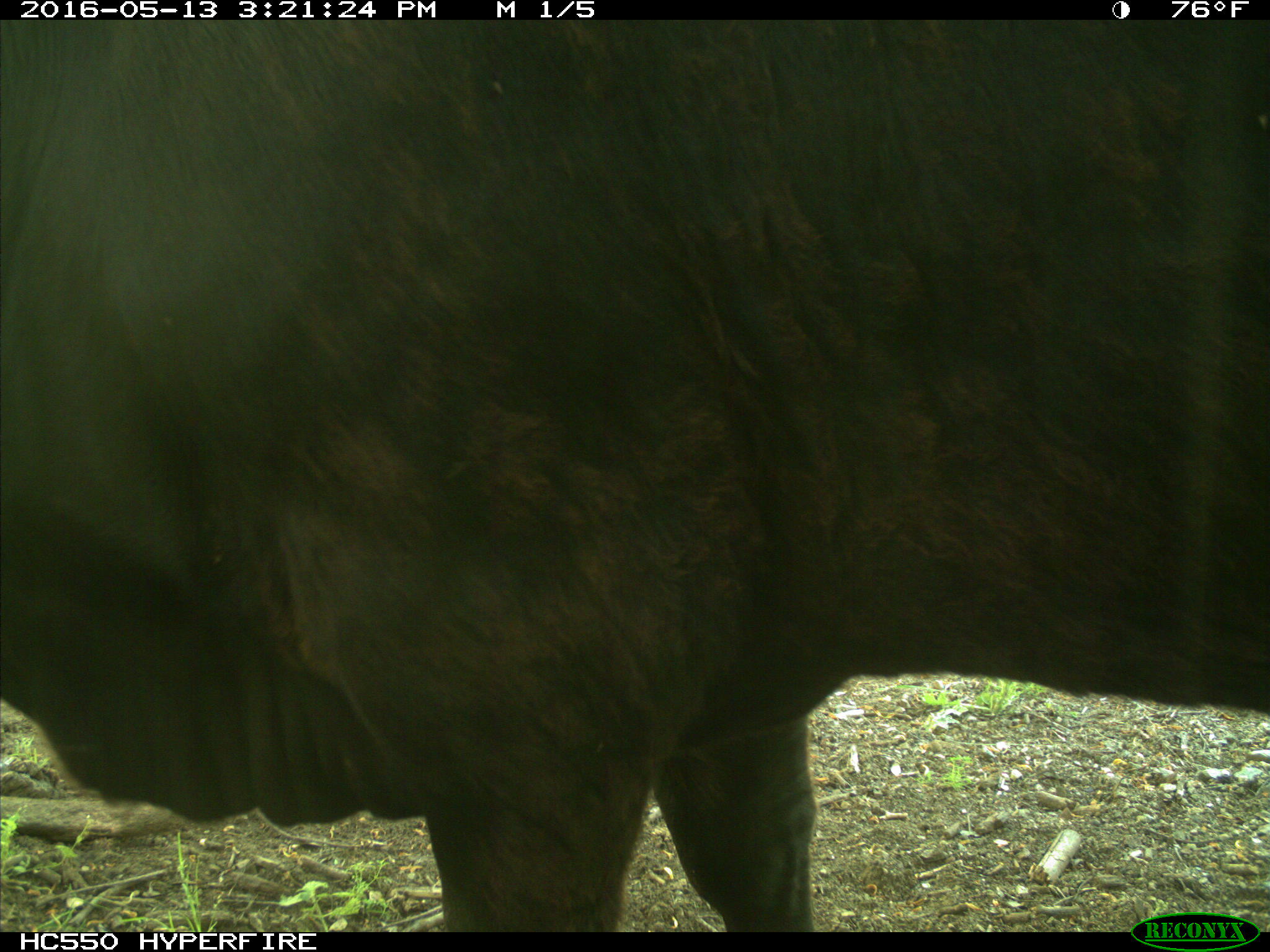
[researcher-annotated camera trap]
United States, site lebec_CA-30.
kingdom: Animalia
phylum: Chordata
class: Mammalia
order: Artiodactyla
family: Bovidae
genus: Bos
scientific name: Bos taurus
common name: domestic cow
Bos taurus (domestic cow).